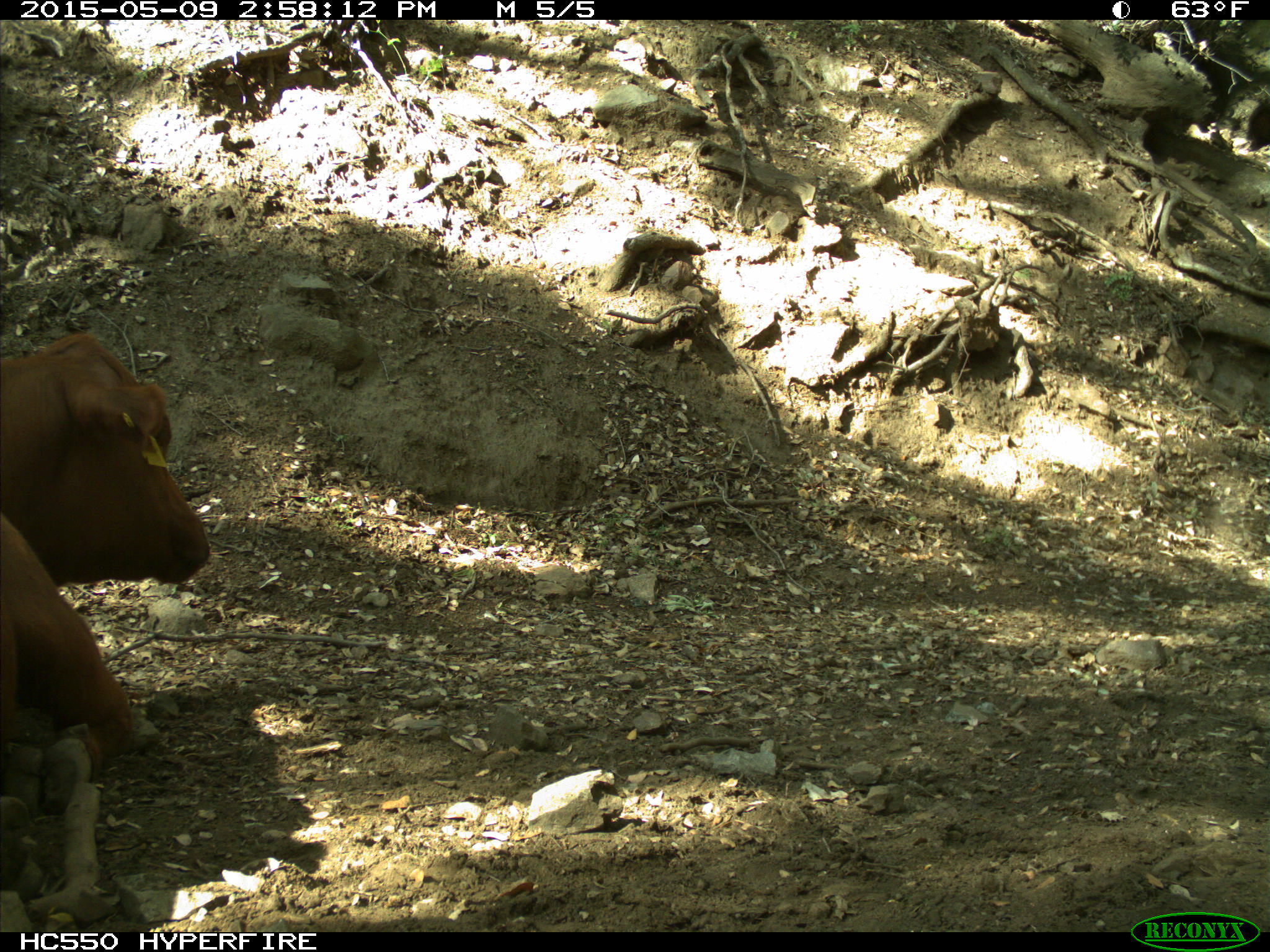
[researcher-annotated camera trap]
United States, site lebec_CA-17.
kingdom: Animalia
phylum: Chordata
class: Mammalia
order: Artiodactyla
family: Bovidae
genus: Bos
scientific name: Bos taurus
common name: domestic cow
Bos taurus (domestic cow).